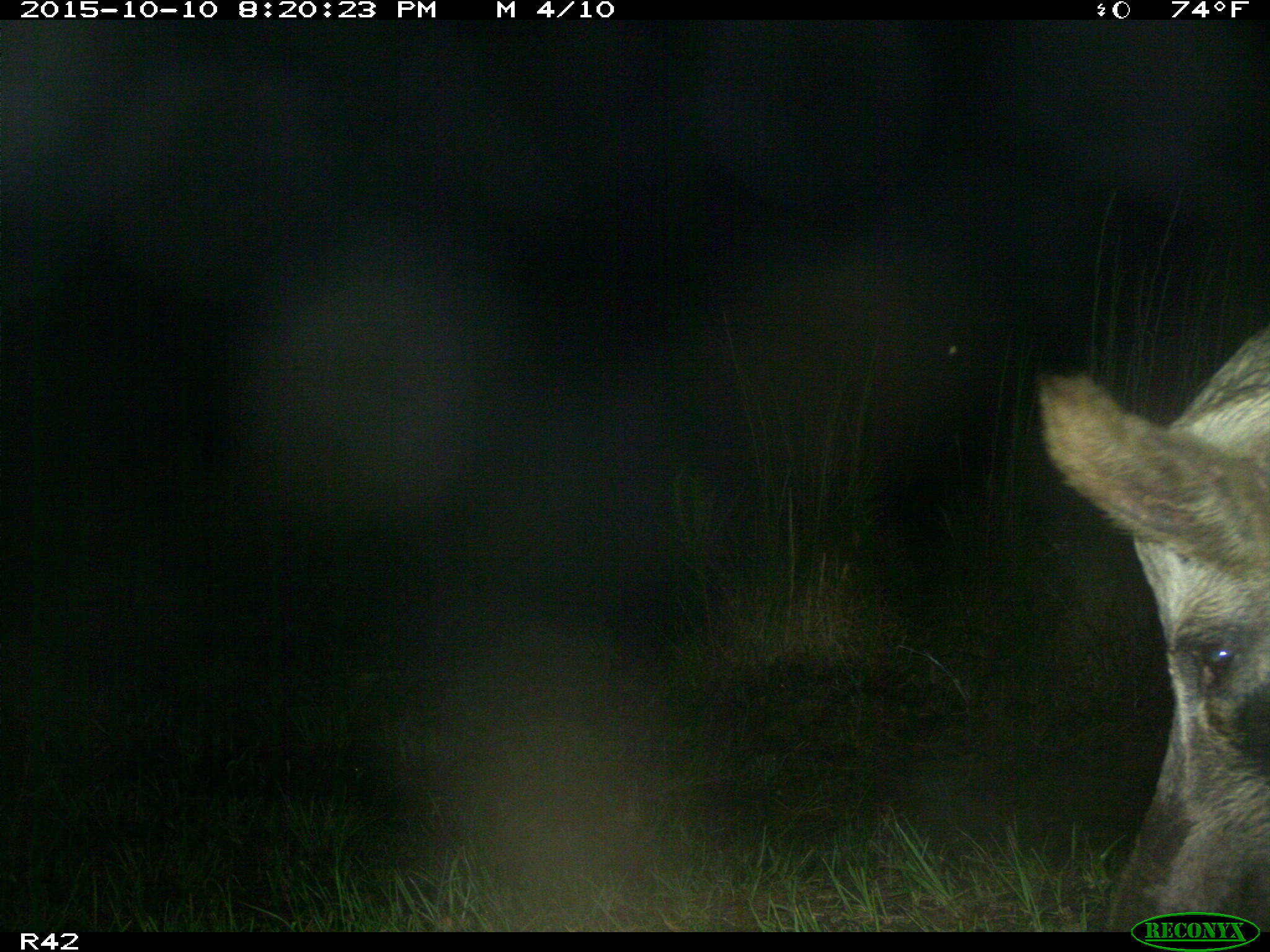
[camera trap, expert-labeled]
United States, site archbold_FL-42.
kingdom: Animalia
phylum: Chordata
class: Mammalia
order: Artiodactyla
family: Suidae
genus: Sus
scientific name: Sus scrofa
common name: wild boar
Sus scrofa (wild boar).